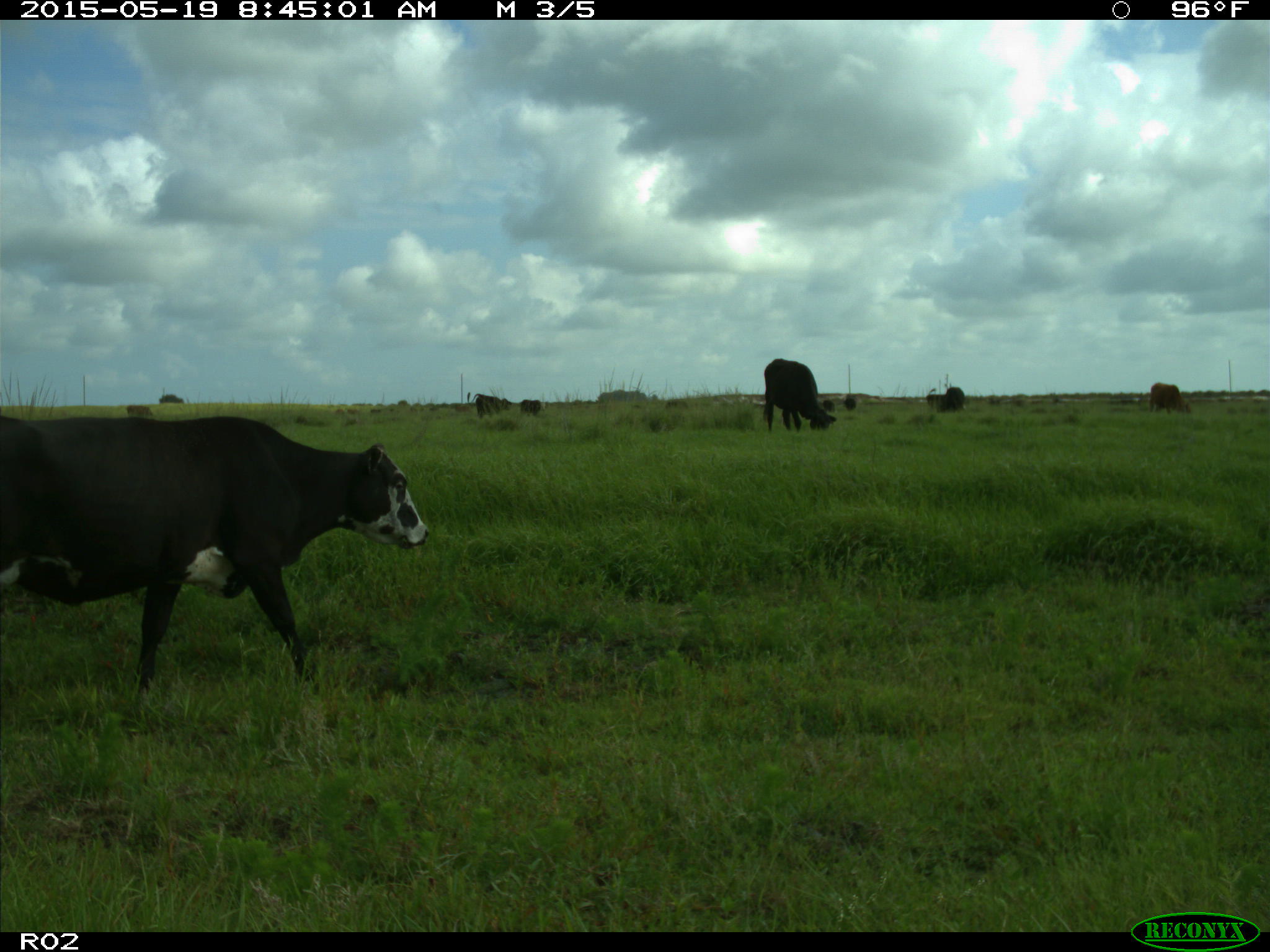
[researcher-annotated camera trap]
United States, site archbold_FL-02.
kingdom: Animalia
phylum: Chordata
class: Mammalia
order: Artiodactyla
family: Bovidae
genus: Bos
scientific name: Bos taurus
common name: domestic cow